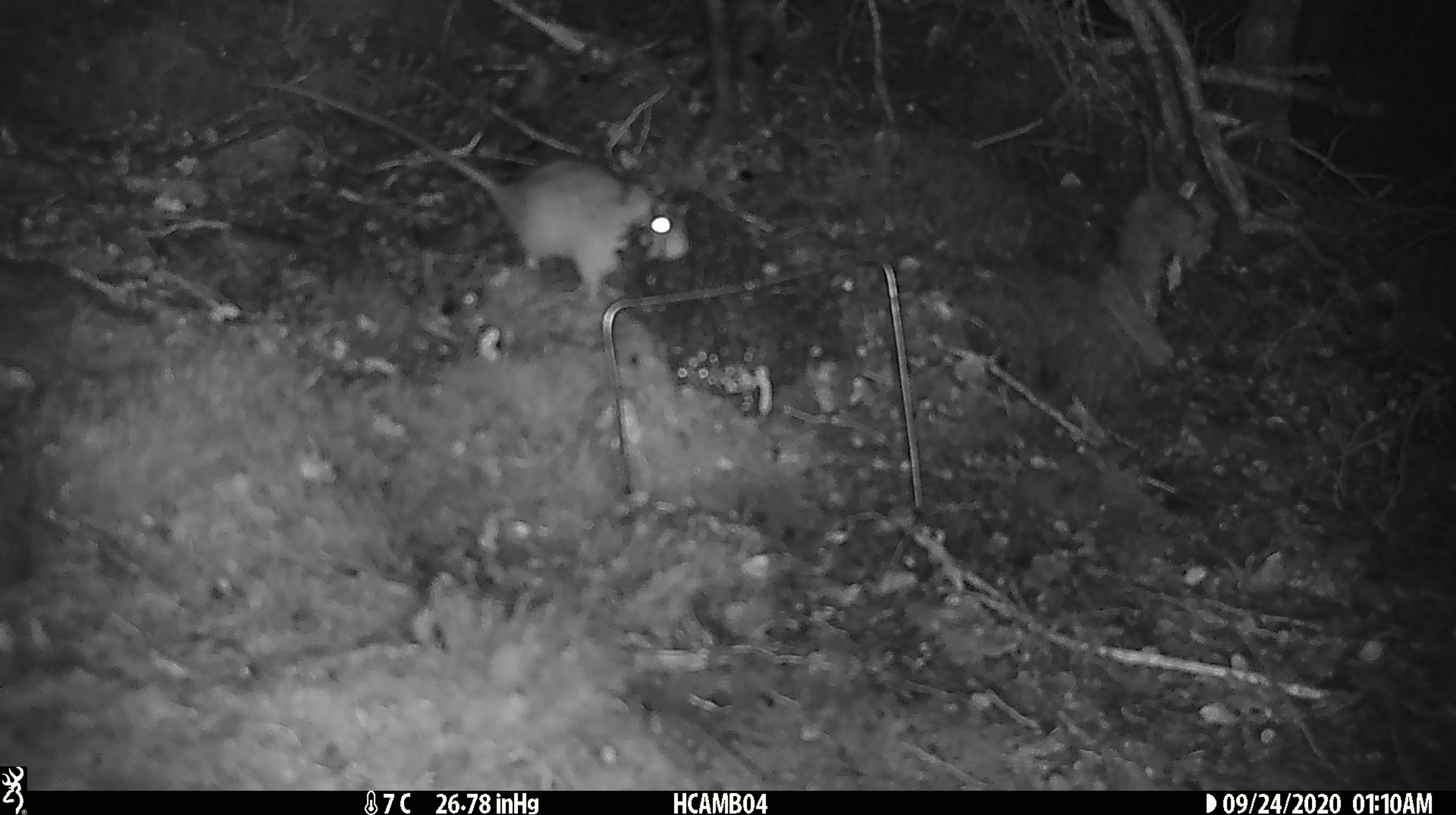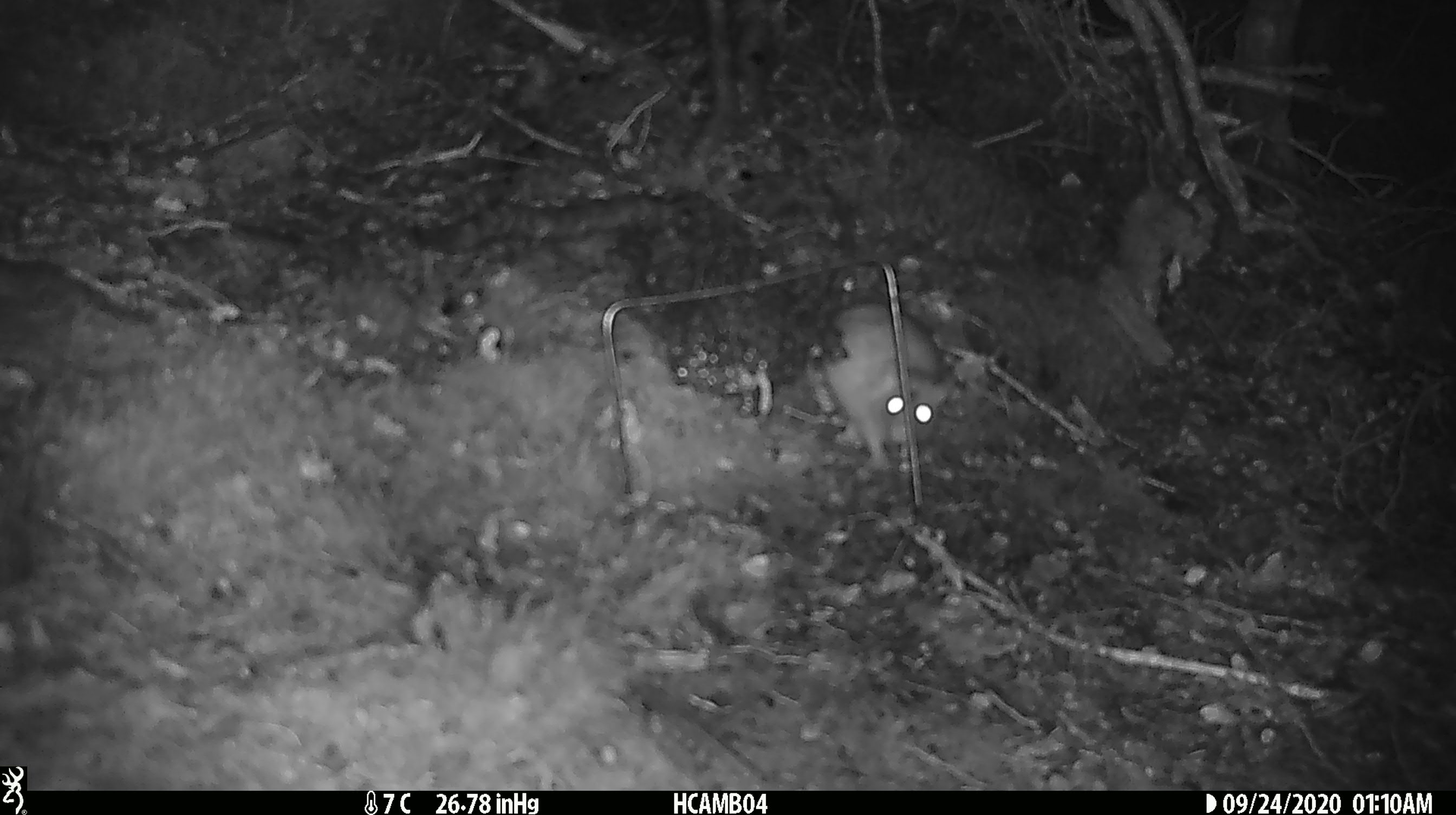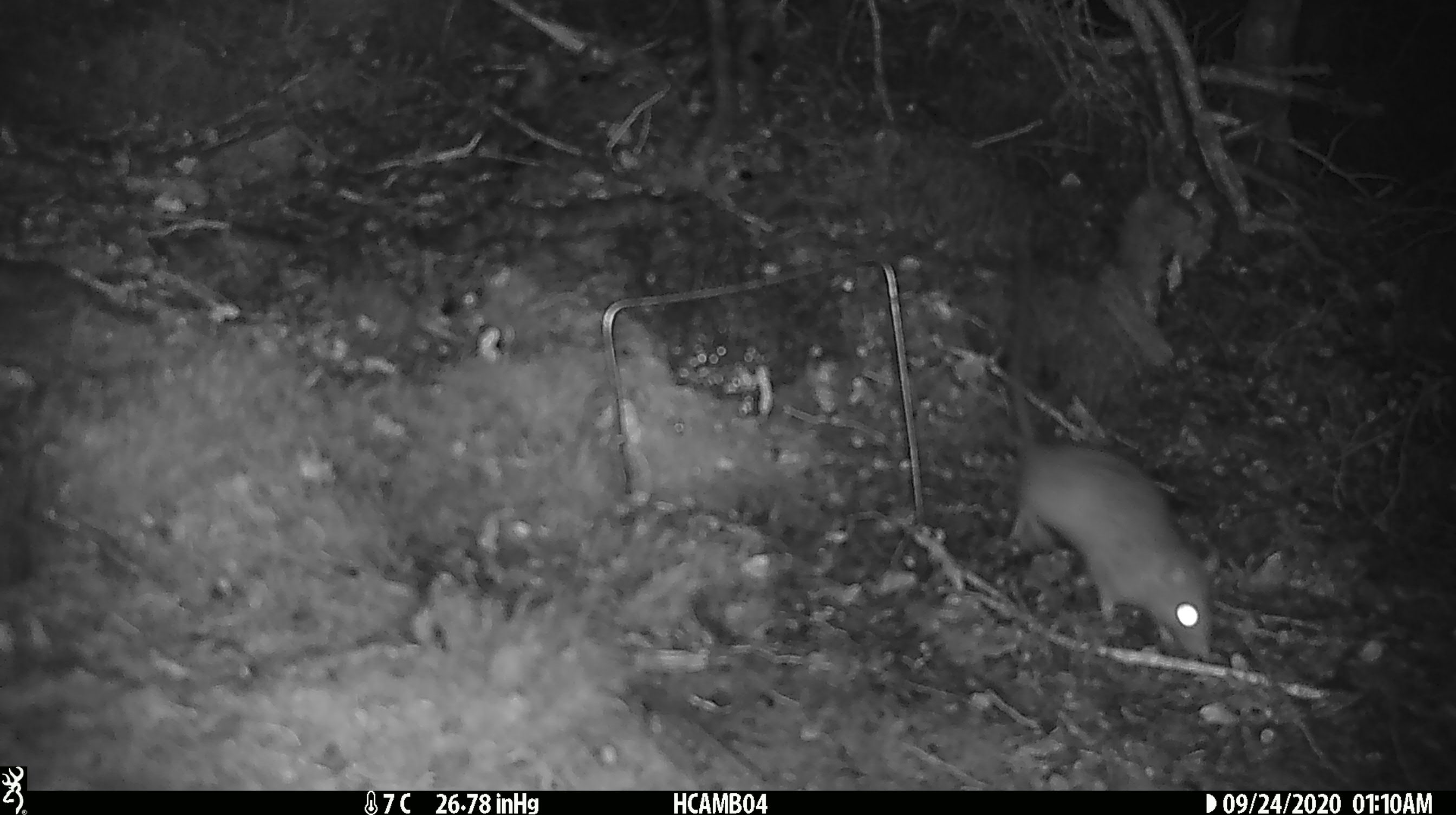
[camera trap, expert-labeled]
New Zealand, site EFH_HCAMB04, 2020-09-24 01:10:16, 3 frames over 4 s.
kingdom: Animalia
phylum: Chordata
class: Mammalia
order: Rodentia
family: Muridae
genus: Rattus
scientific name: Rattus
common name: rat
Rat (Rattus).